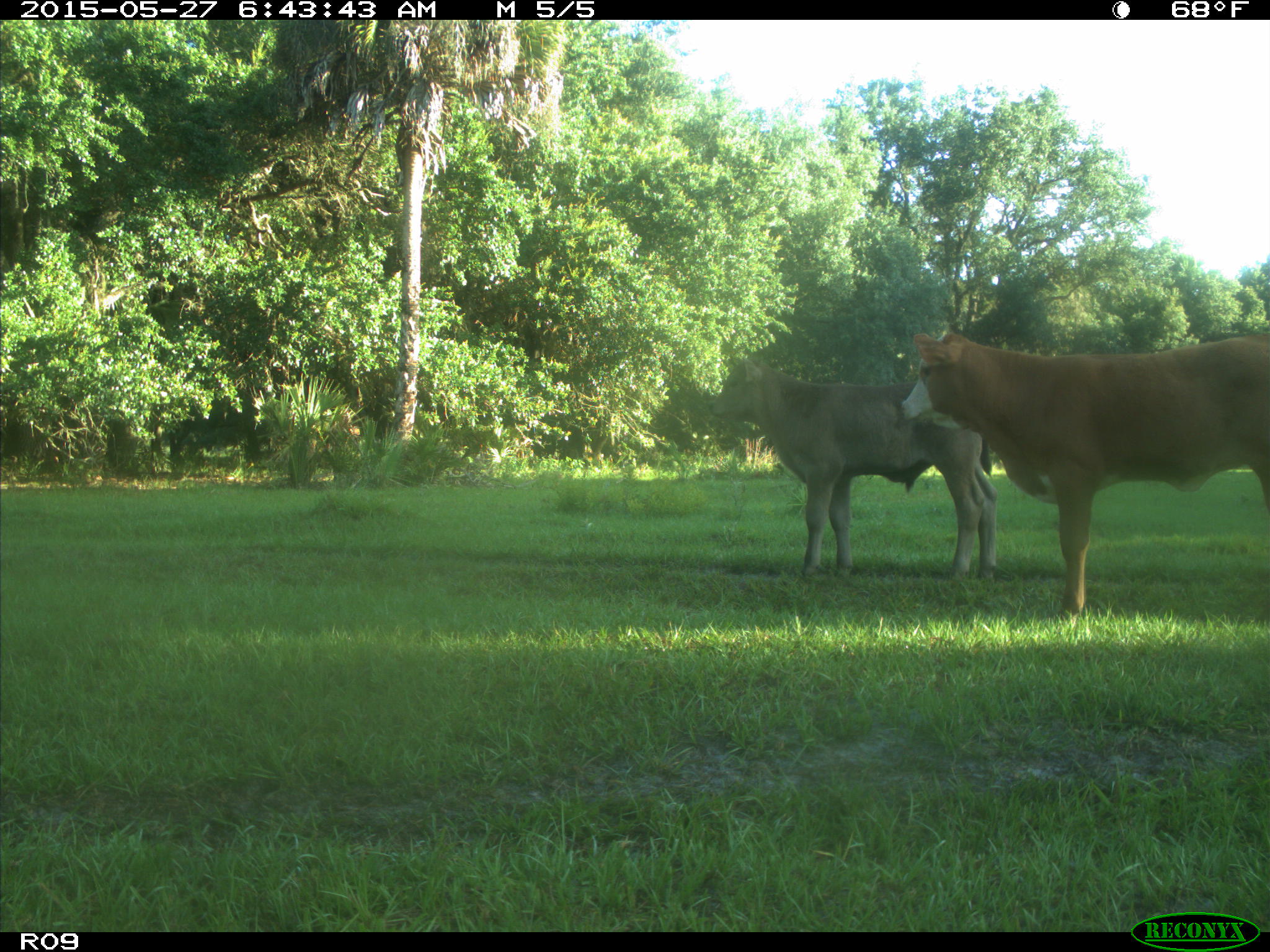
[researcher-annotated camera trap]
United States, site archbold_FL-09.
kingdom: Animalia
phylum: Chordata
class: Mammalia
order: Artiodactyla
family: Bovidae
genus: Bos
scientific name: Bos taurus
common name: domestic cow